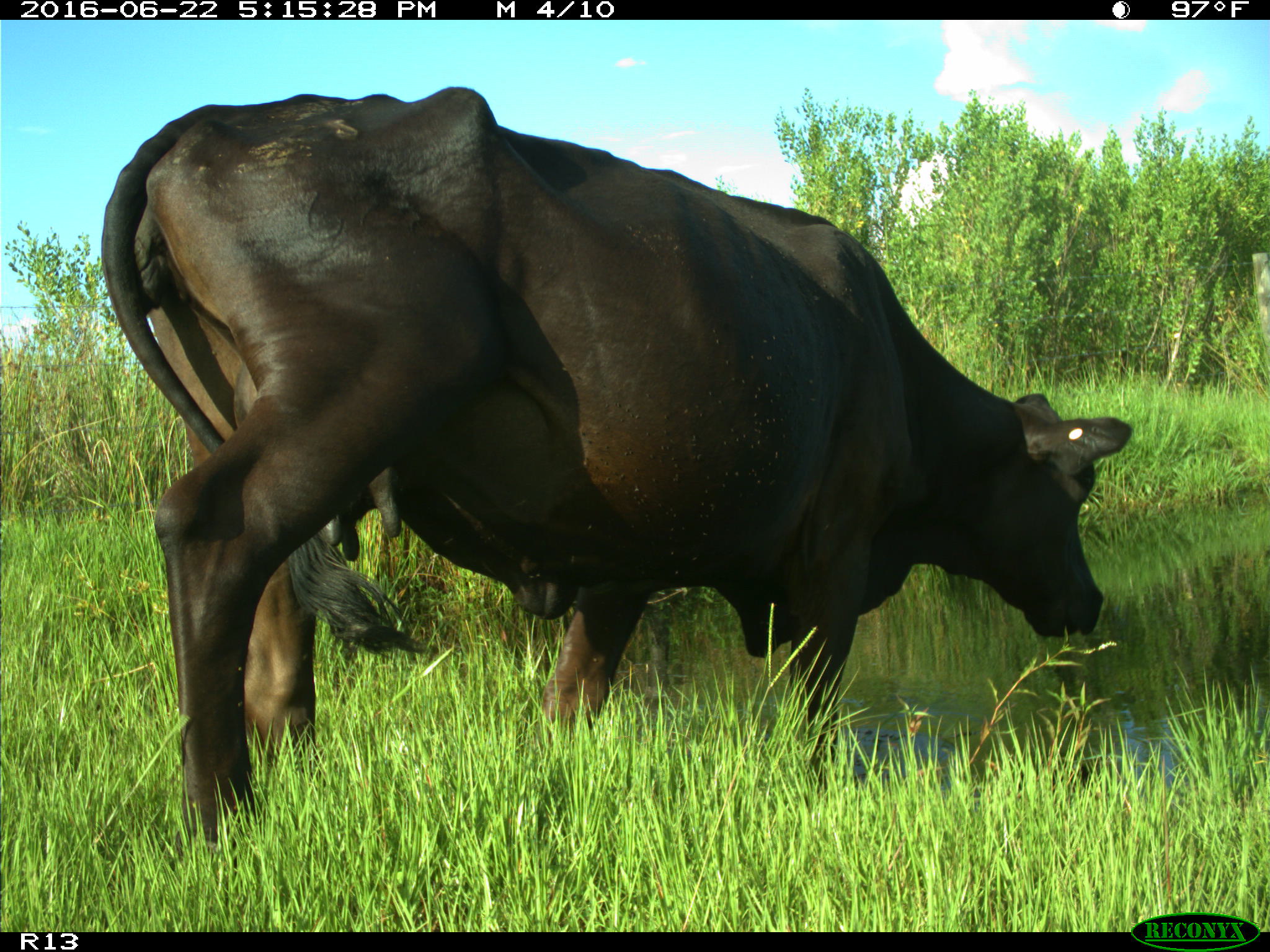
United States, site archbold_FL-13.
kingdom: Animalia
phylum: Chordata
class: Mammalia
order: Artiodactyla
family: Bovidae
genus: Bos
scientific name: Bos taurus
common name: domestic cow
Bos taurus (domestic cow).